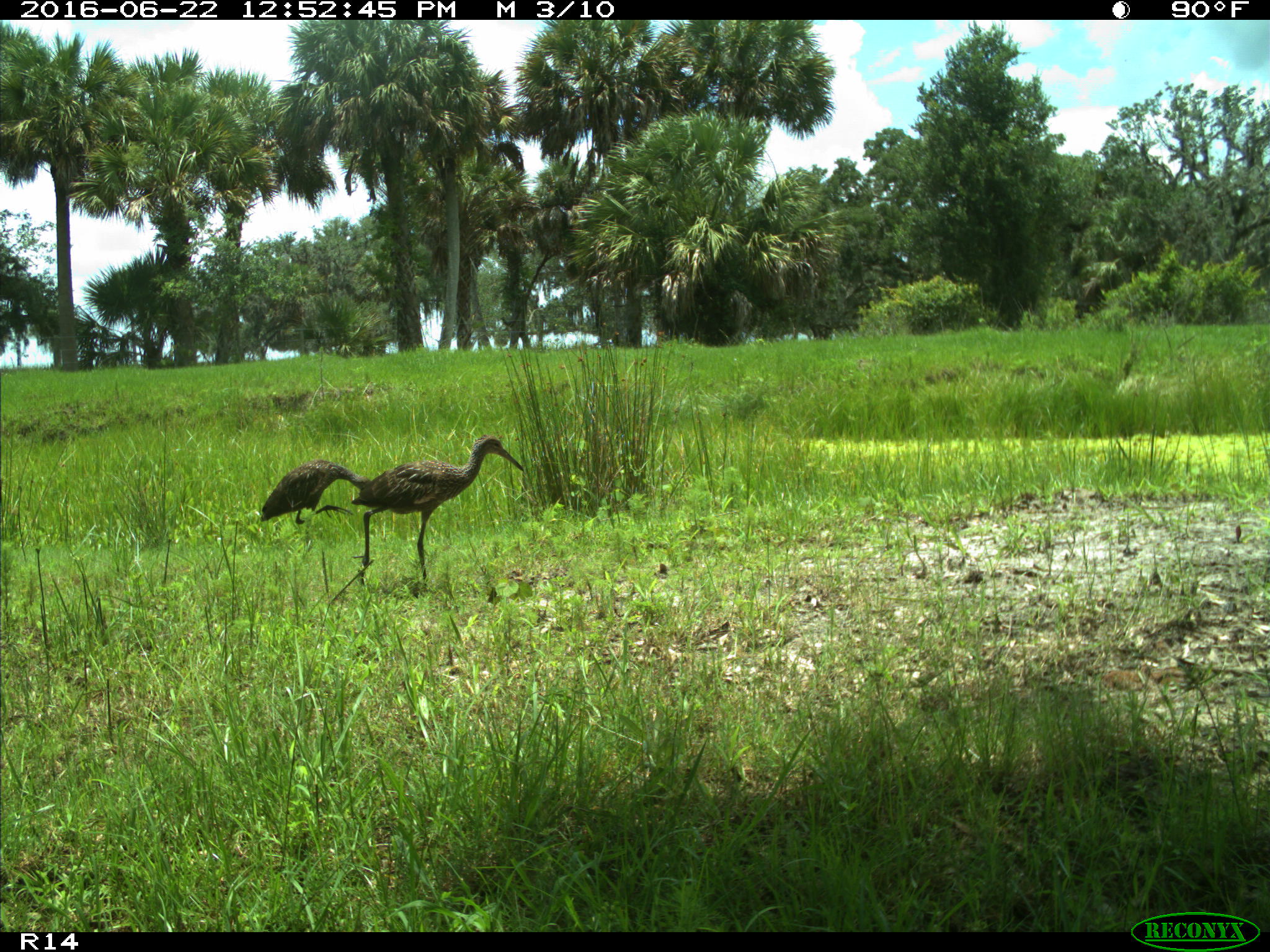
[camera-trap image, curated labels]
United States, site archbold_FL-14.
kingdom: Animalia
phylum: Chordata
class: Aves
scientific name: Aves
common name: birds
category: unidentified bird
Unidentified bird (birds) (Aves).